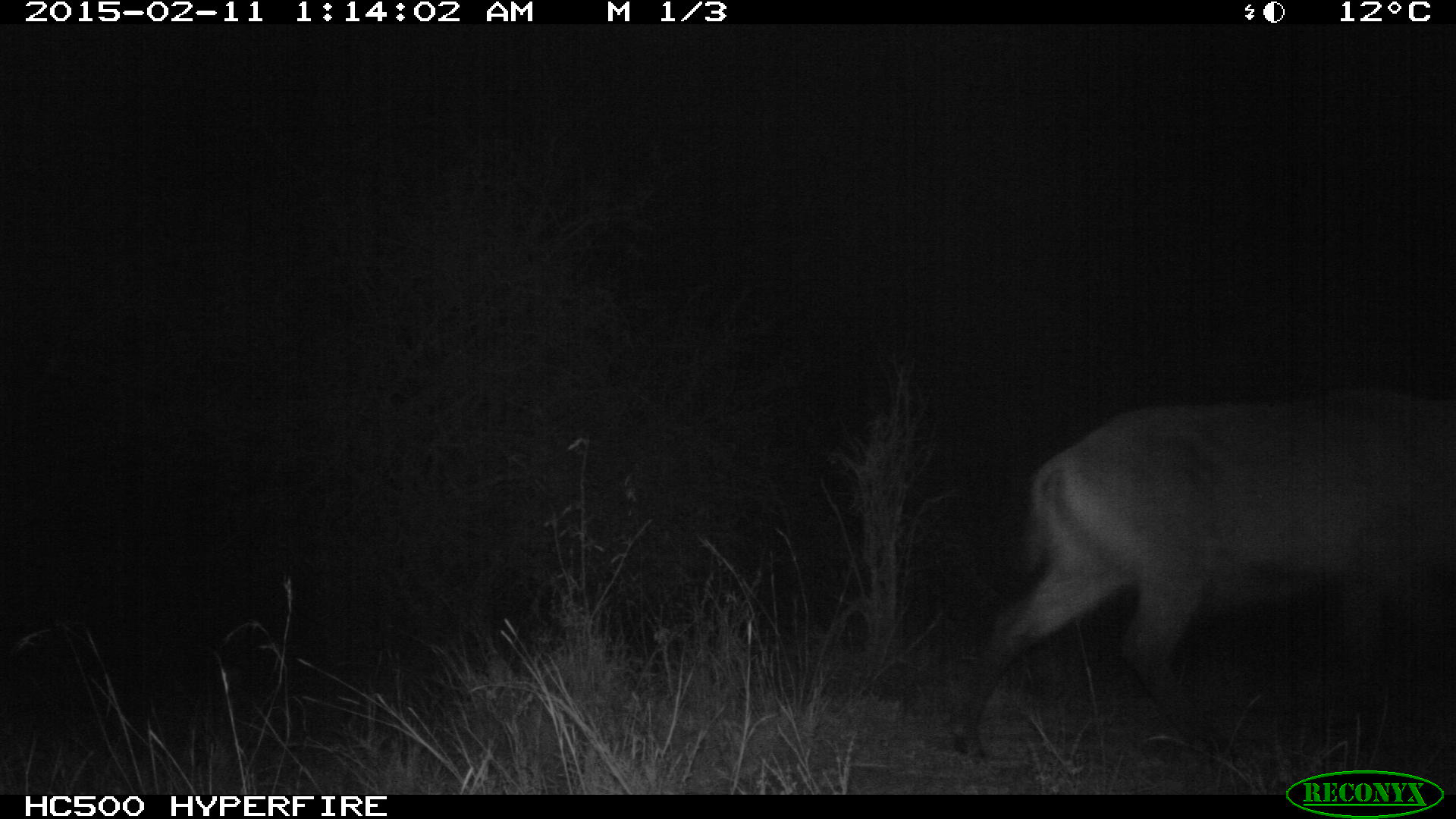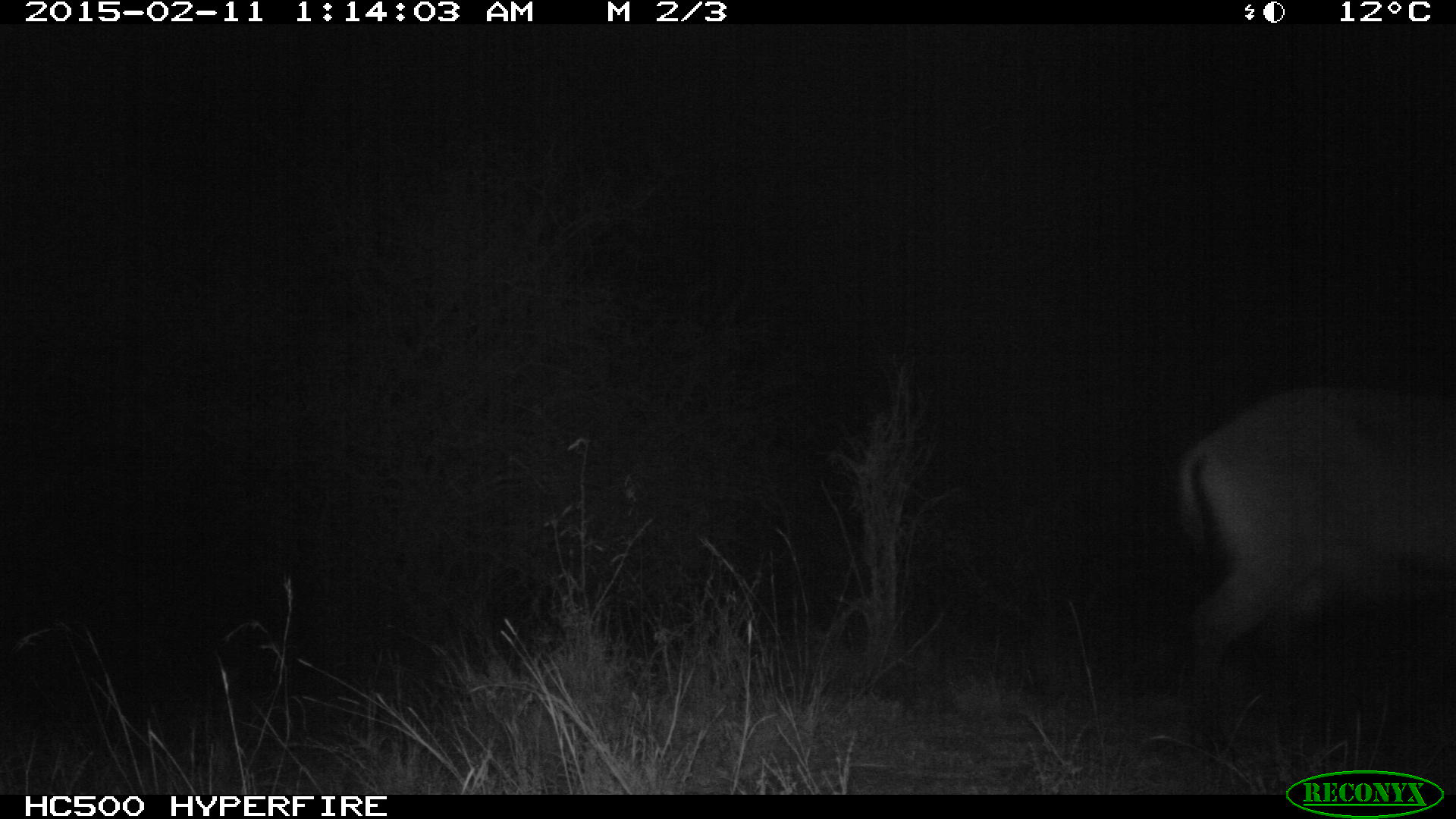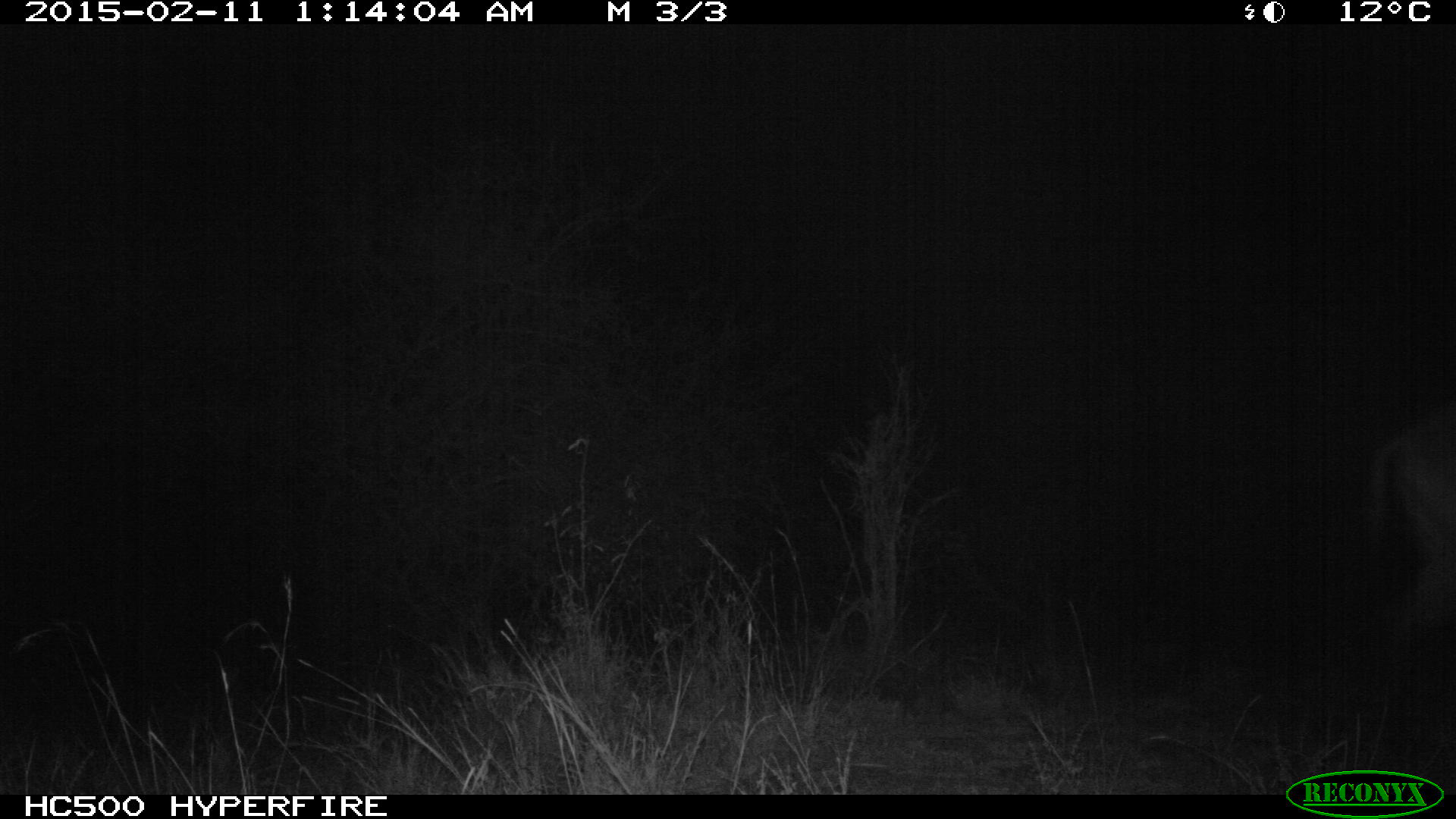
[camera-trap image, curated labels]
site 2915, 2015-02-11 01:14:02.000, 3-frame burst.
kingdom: Animalia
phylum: Chordata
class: Mammalia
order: Artiodactyla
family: Bovidae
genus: Kobus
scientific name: Kobus ellipsiprymnus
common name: waterbuck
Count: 3.